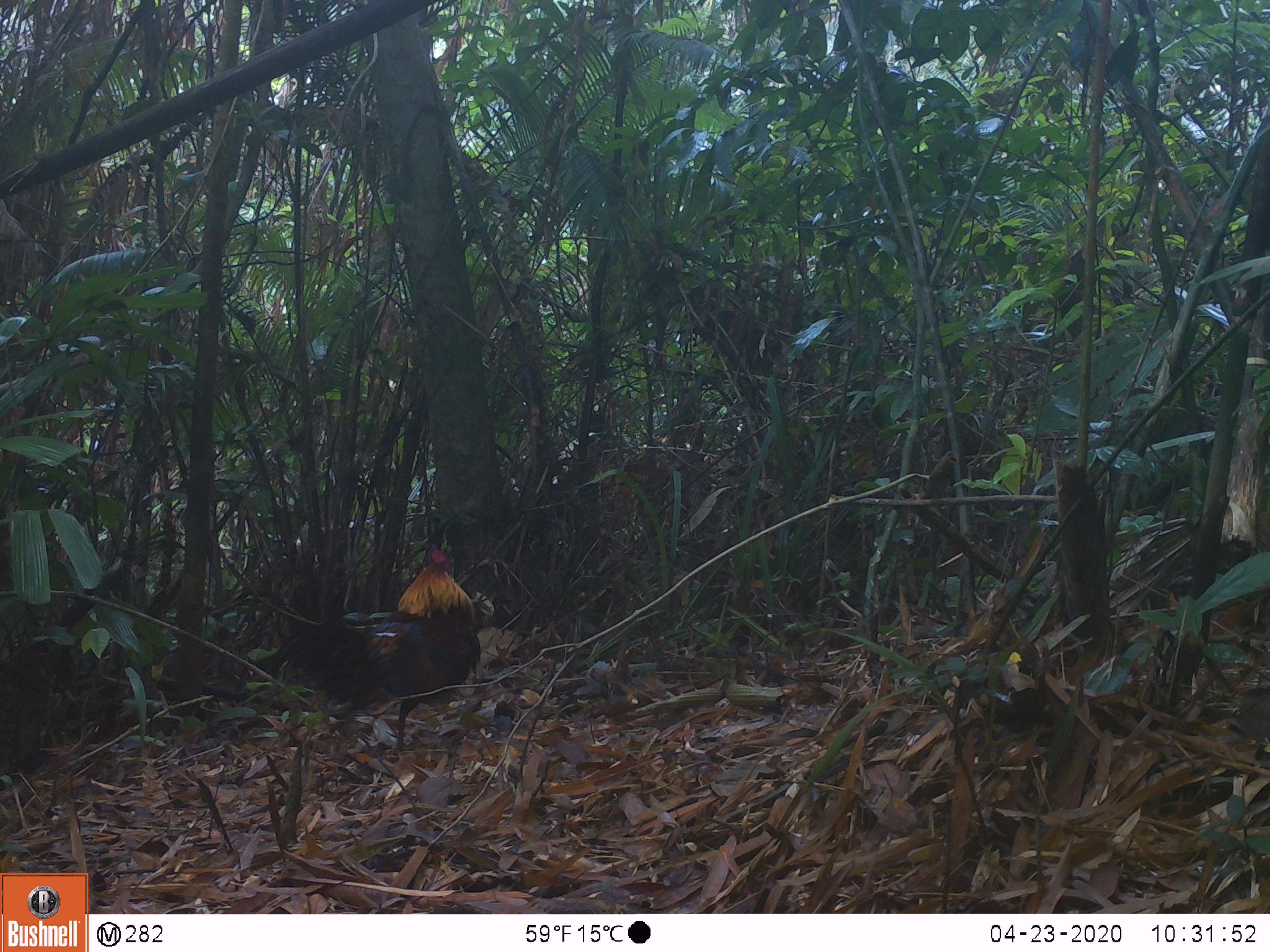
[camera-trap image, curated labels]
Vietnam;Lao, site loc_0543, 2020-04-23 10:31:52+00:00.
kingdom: Animalia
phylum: Chordata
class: Aves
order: Galliformes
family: Phasianidae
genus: Gallus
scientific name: Gallus gallus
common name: red junglefowl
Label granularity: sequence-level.